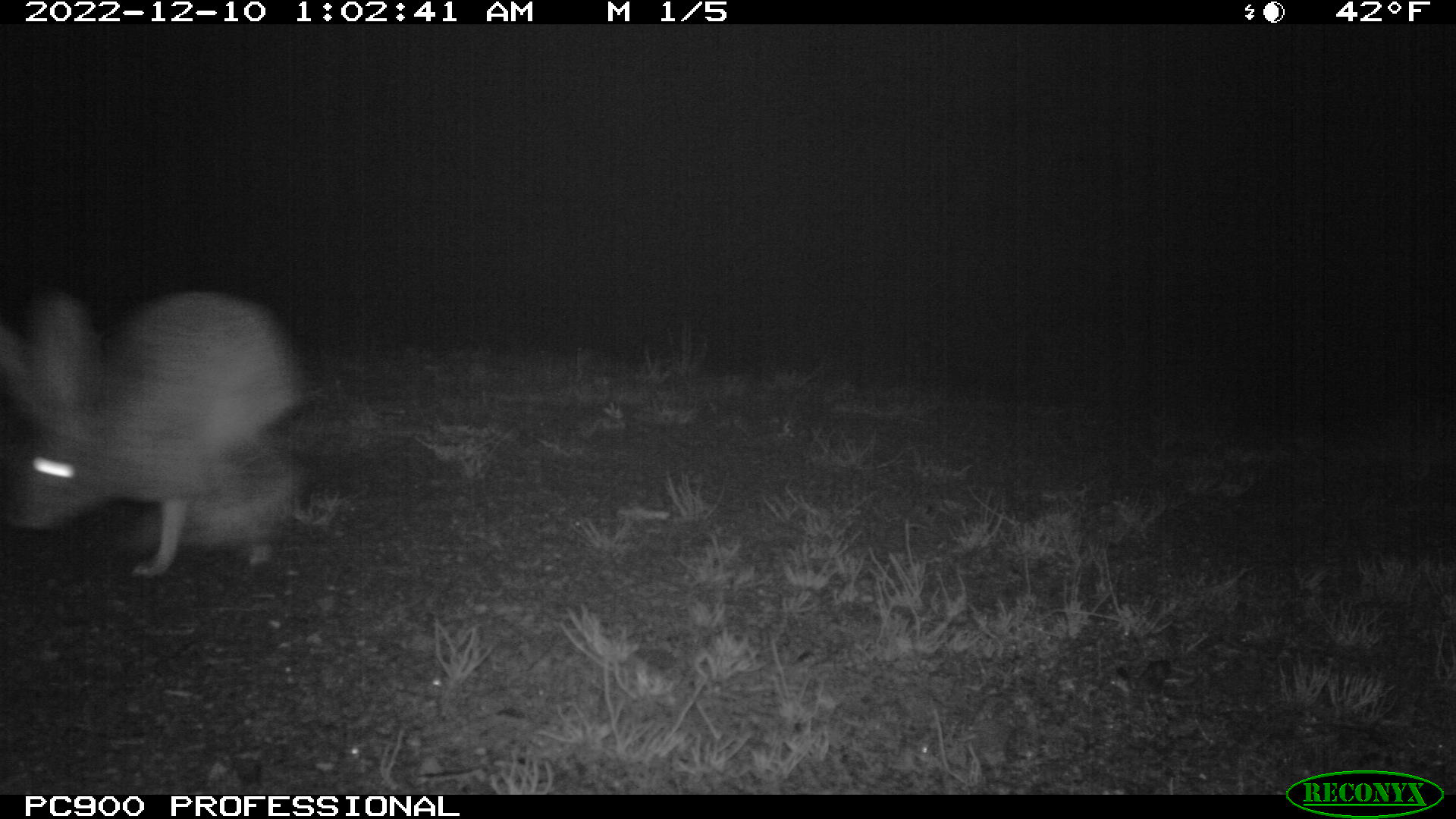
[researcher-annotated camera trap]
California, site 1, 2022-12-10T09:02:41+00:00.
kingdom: Animalia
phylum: Chordata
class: Mammalia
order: Lagomorpha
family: Leporidae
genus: Lepus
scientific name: Lepus californicus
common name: black-tailed jackrabbit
Black-tailed jackrabbit (Lepus californicus).